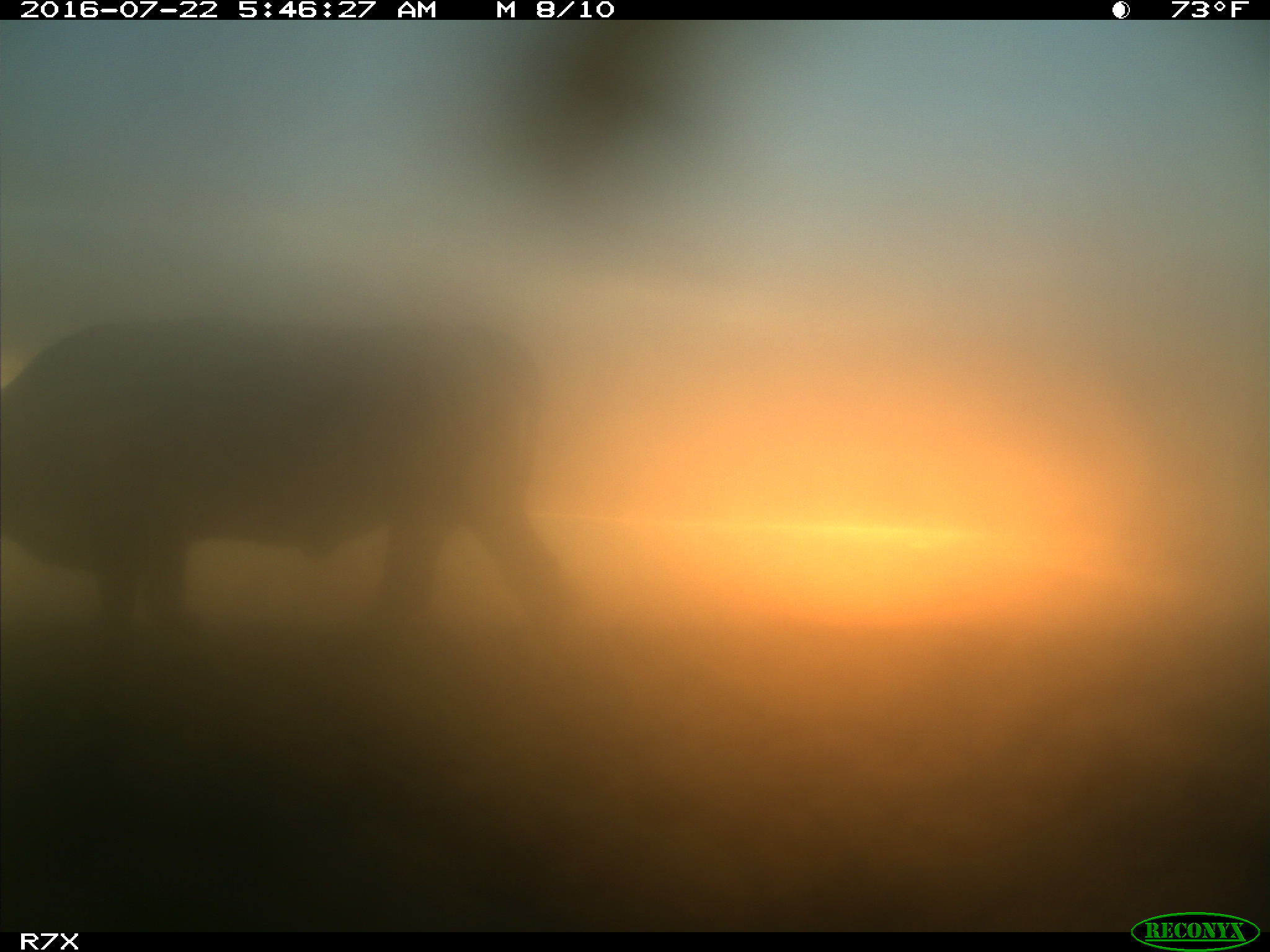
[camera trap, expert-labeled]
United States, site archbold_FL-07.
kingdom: Animalia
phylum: Chordata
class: Mammalia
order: Artiodactyla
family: Bovidae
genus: Bos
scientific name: Bos taurus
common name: domestic cow